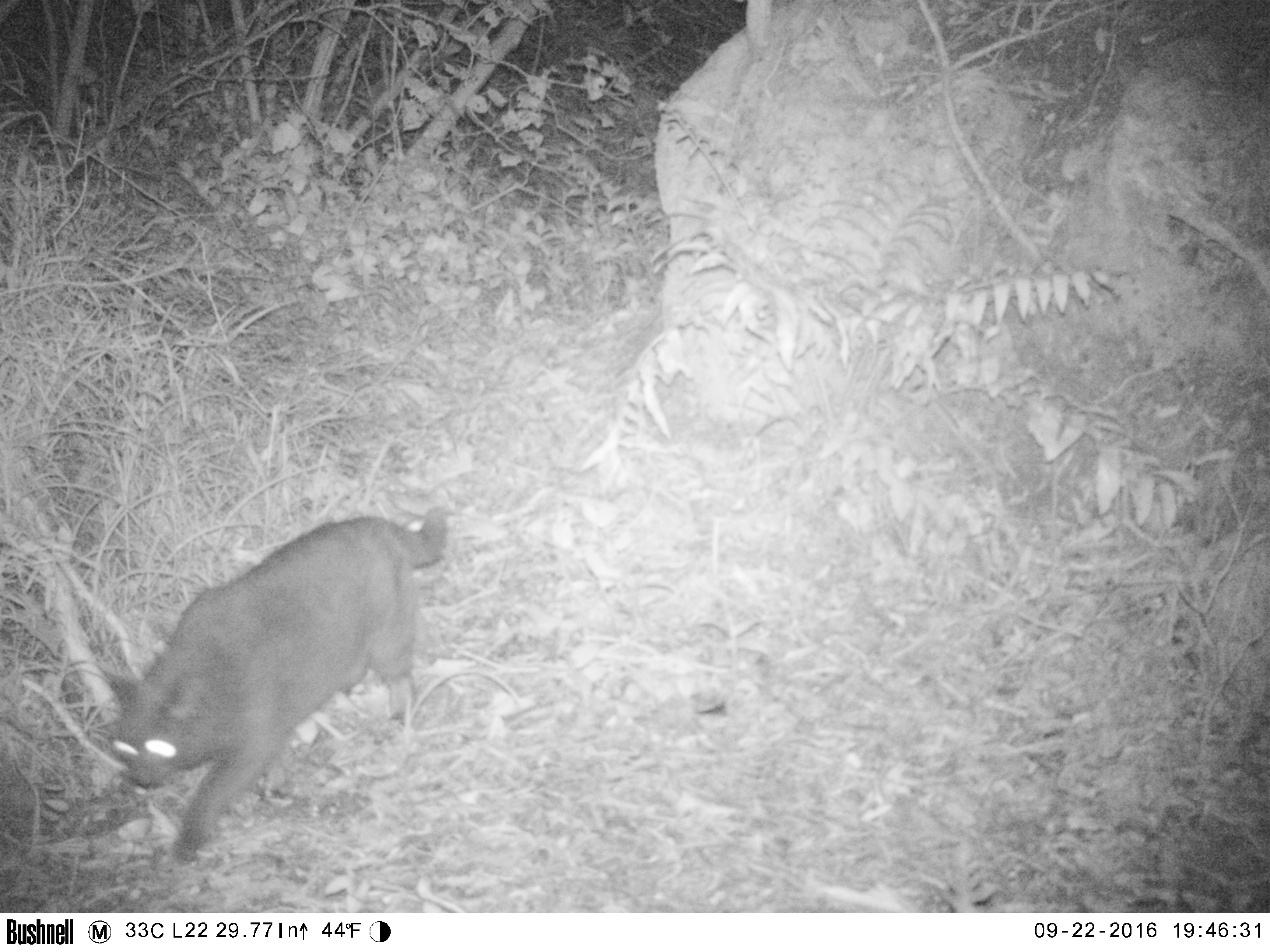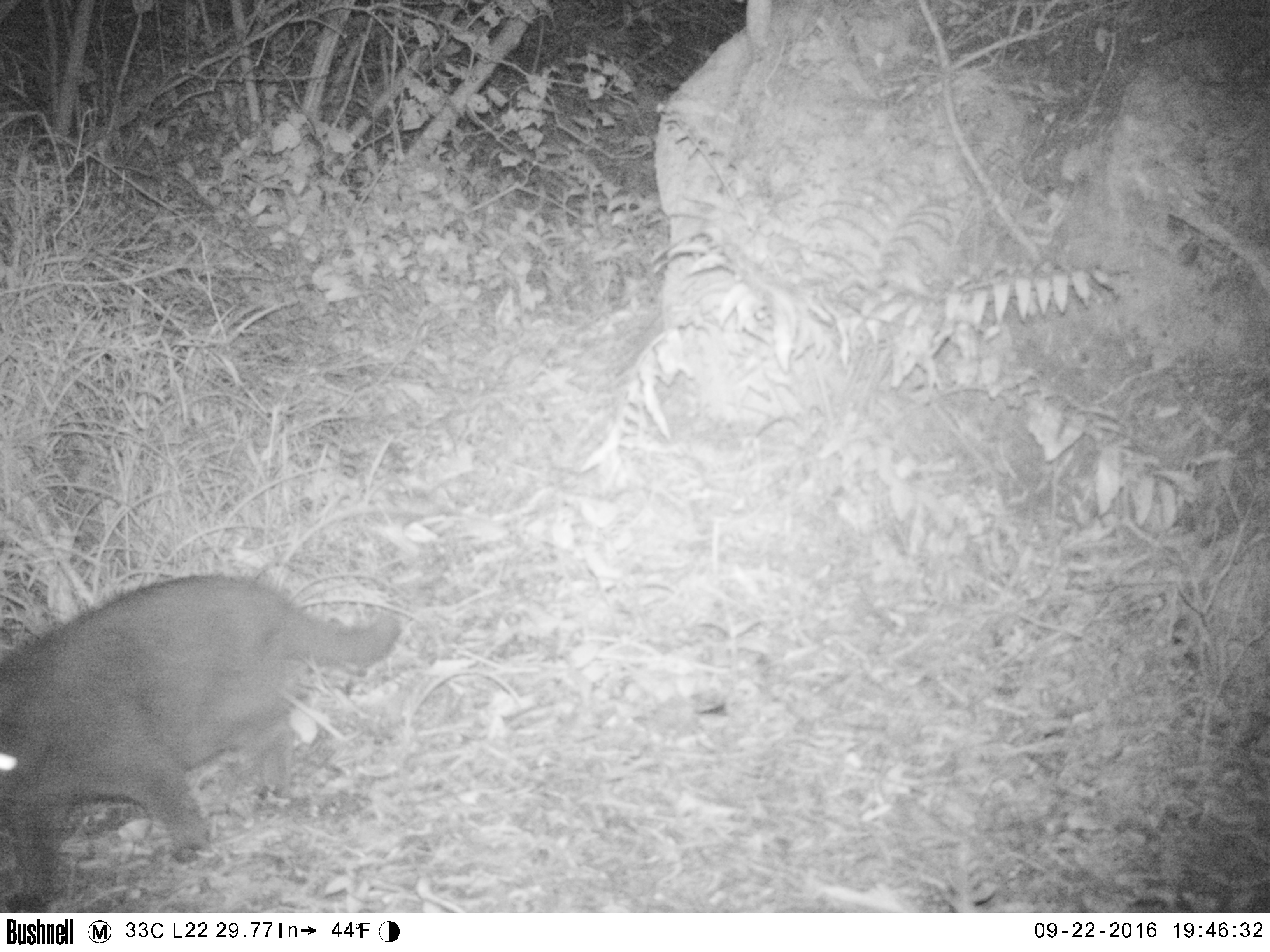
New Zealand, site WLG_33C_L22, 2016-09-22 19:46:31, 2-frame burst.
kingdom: Animalia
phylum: Chordata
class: Mammalia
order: Carnivora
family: Felidae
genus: Felis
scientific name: Felis catus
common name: domestic cat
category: cat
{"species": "cat (domestic cat) (Felis catus)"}